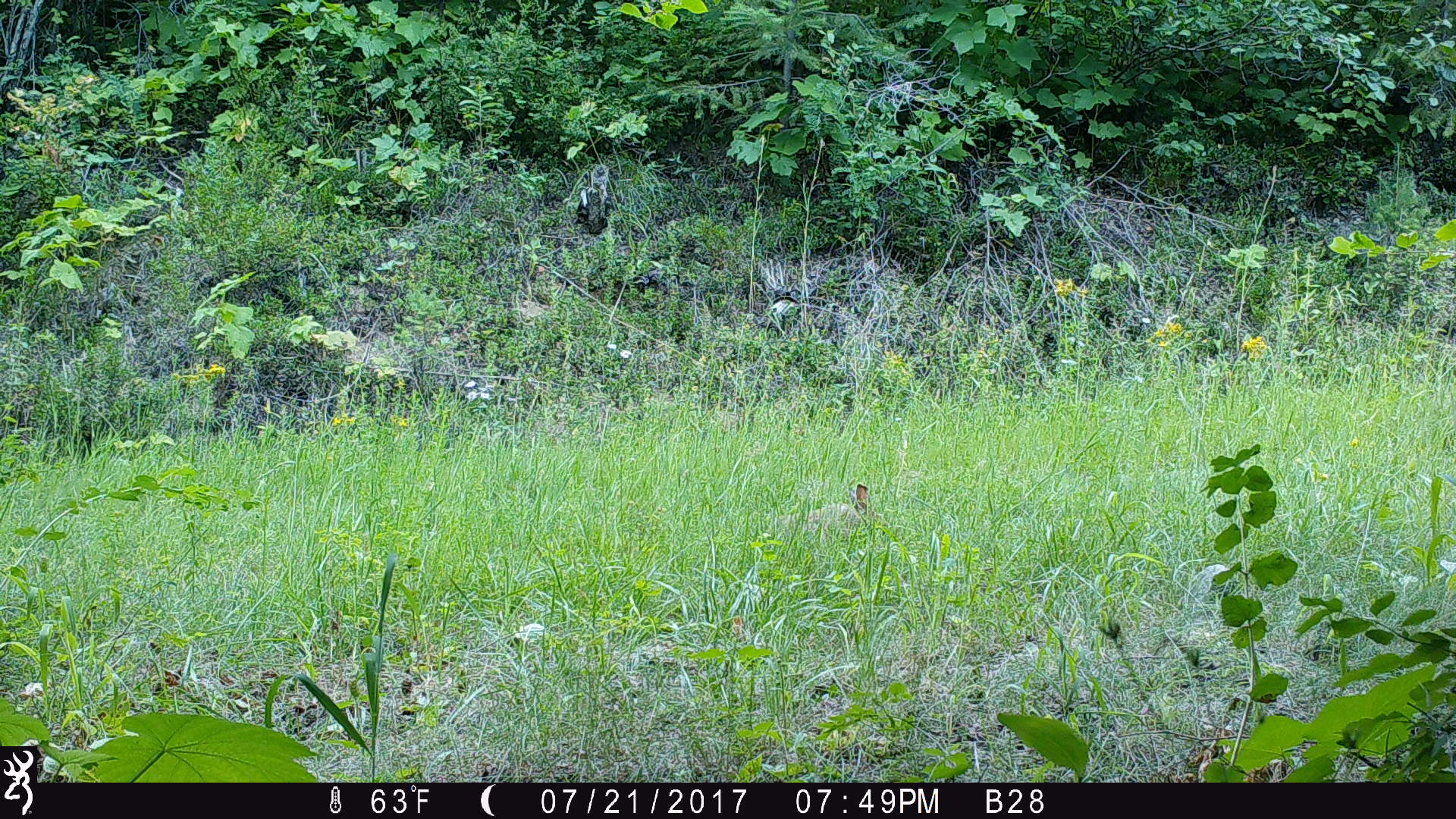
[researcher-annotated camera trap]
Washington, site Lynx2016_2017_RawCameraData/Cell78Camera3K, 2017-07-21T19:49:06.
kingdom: Animalia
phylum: Chordata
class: Mammalia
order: Lagomorpha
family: Leporidae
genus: Lepus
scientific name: Lepus americanus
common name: snowshoe hare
Lepus americanus (snowshoe hare). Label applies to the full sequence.